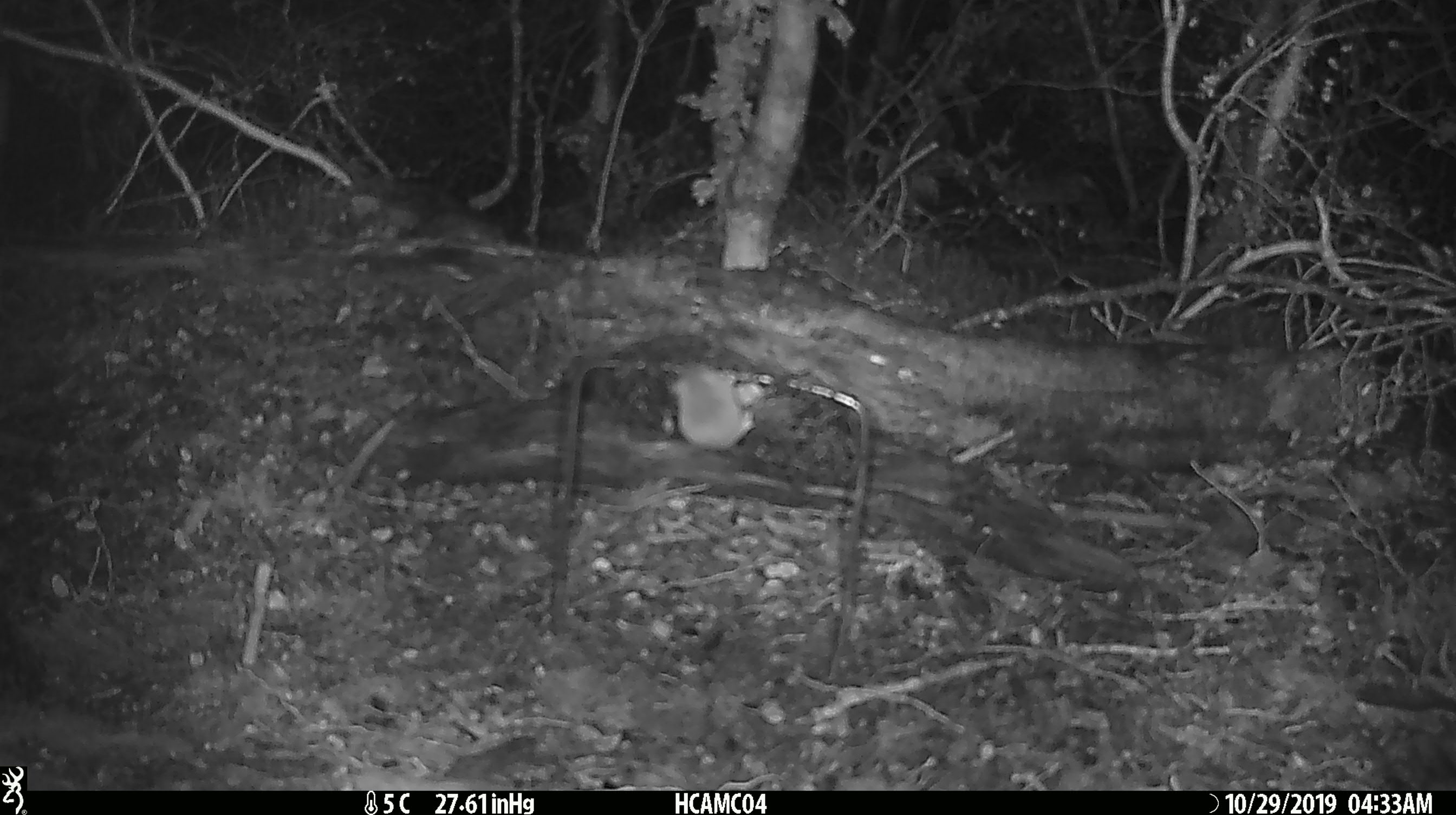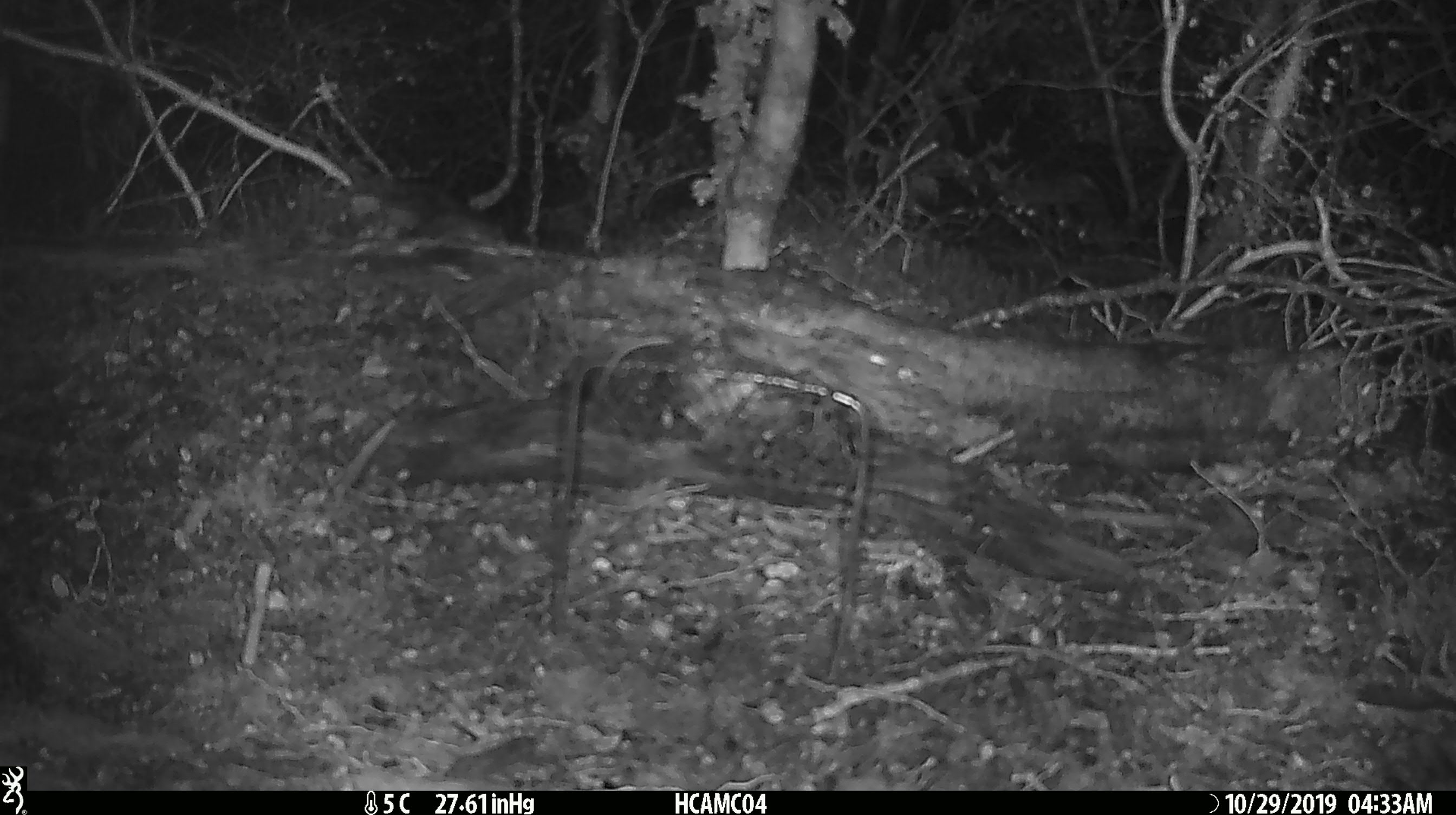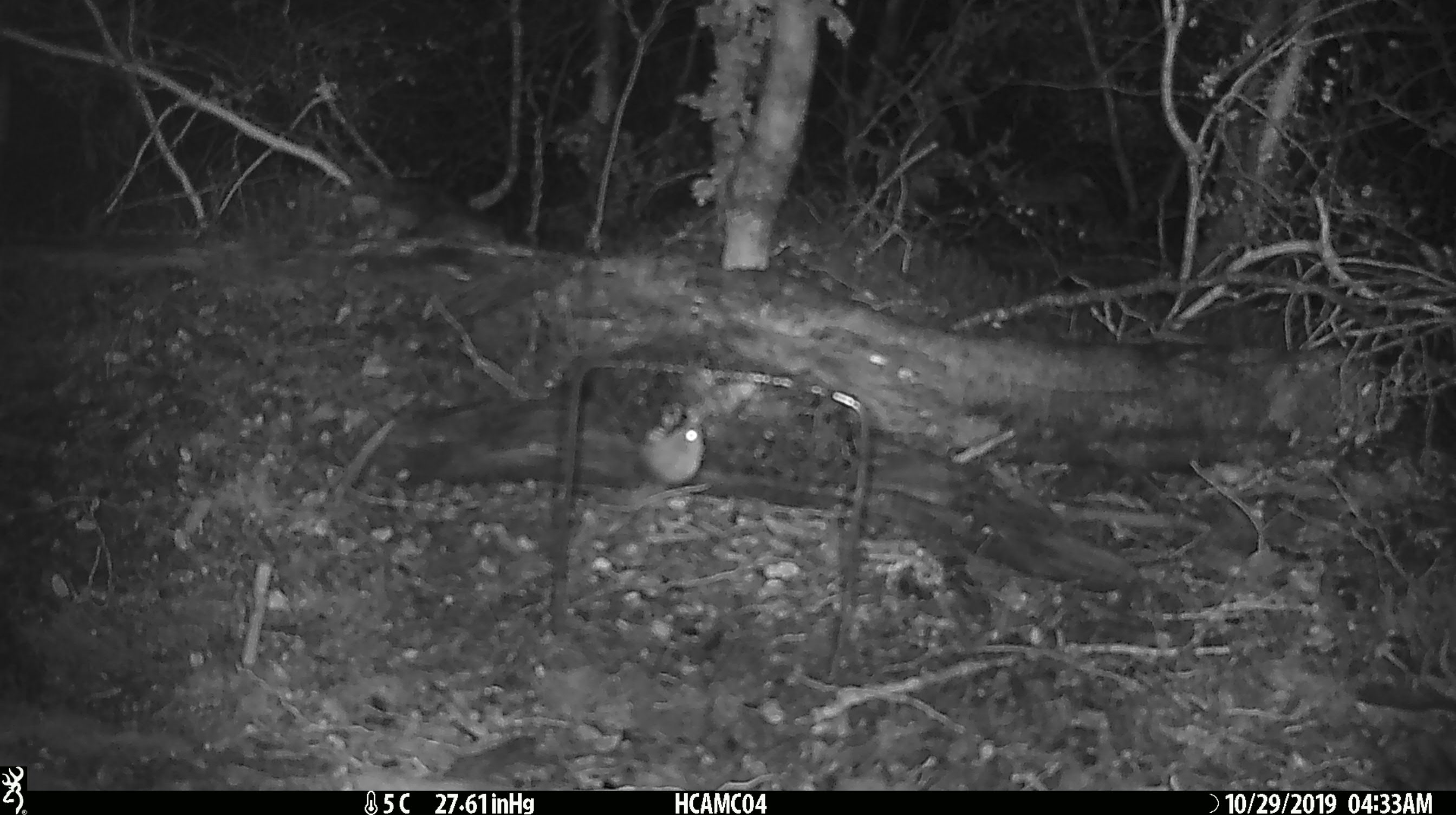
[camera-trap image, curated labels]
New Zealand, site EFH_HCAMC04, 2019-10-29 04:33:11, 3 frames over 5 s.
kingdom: Animalia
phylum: Chordata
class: Mammalia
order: Rodentia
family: Muridae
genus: Mus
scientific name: Mus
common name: mouse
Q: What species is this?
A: Mouse (Mus).